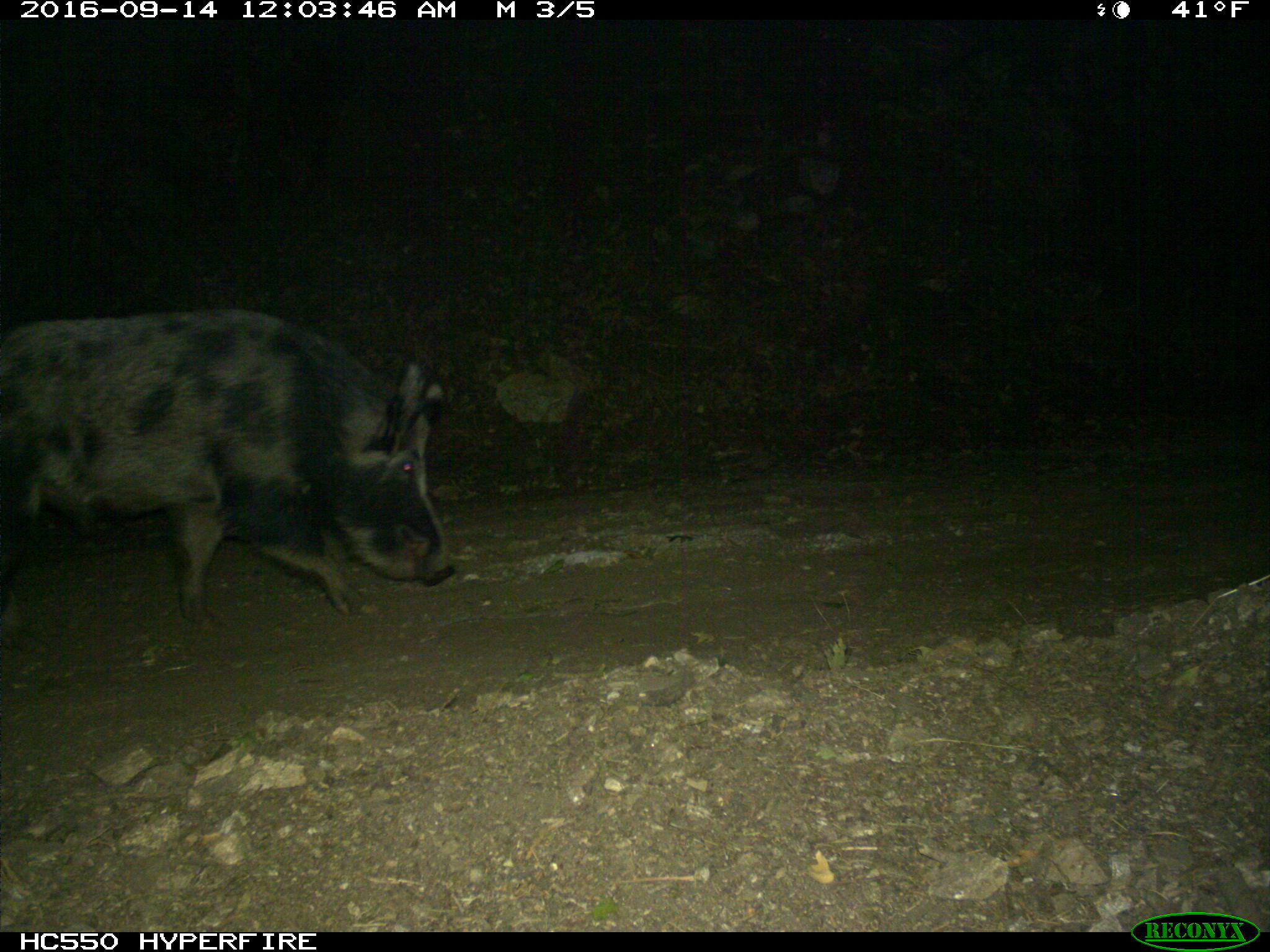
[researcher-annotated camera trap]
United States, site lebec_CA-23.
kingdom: Animalia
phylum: Chordata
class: Mammalia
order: Artiodactyla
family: Suidae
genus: Sus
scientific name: Sus scrofa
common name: wild boar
Sus scrofa (wild boar).